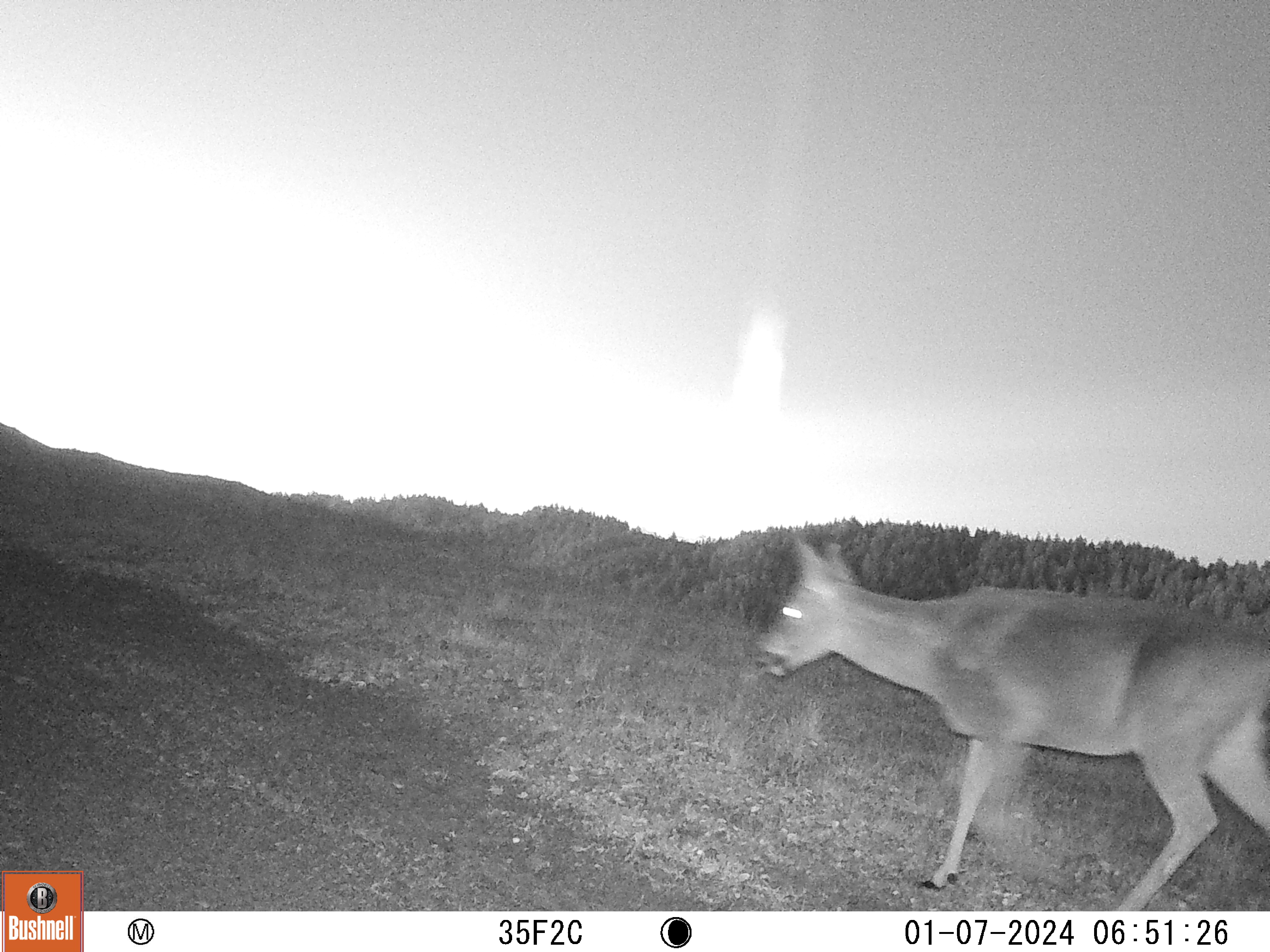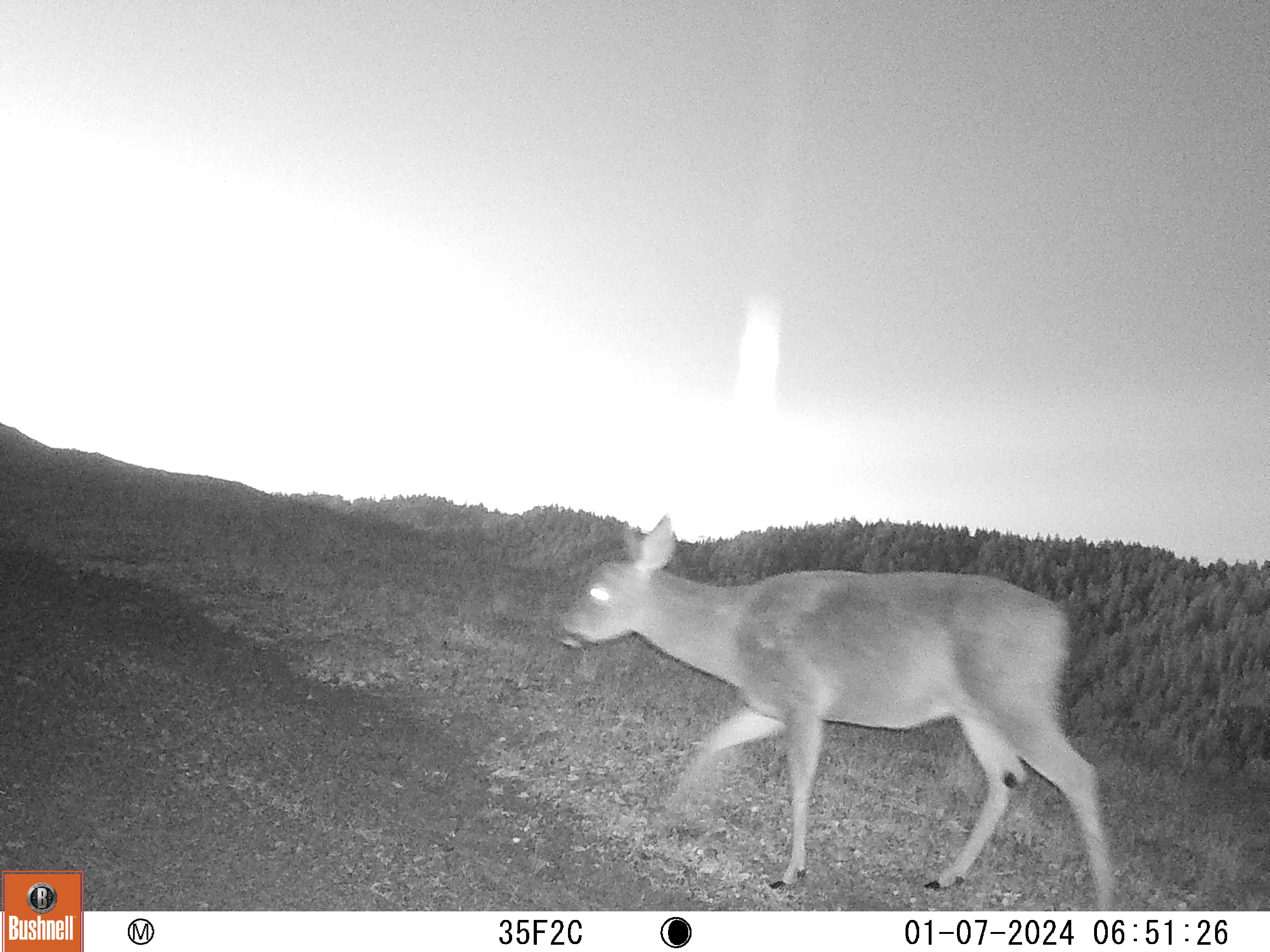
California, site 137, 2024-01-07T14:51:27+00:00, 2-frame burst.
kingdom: Animalia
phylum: Chordata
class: Mammalia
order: Artiodactyla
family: Cervidae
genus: Odocoileus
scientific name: Odocoileus hemionus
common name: mule deer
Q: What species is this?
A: Mule deer (Odocoileus hemionus).